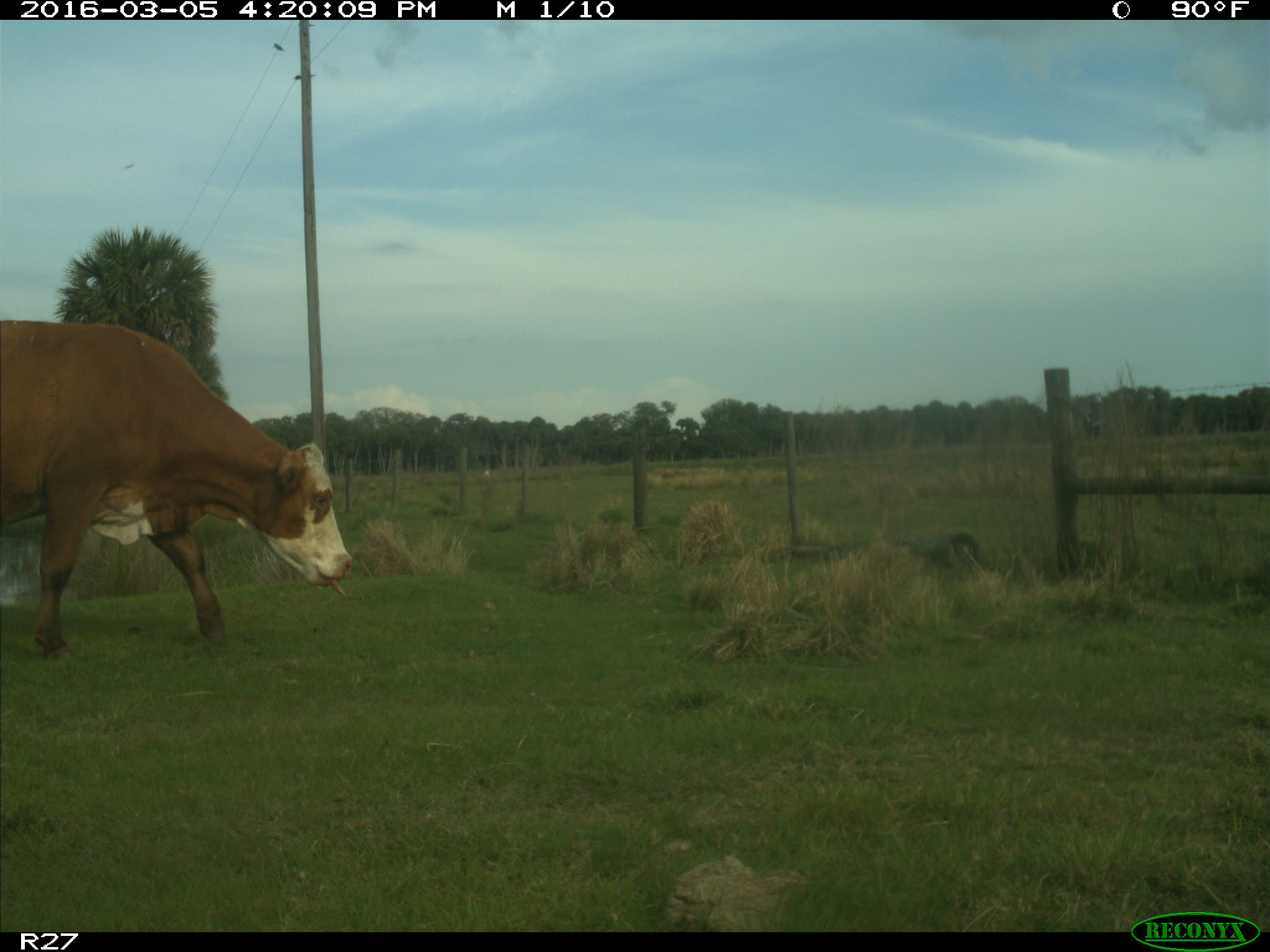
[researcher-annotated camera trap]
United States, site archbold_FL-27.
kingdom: Animalia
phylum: Chordata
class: Mammalia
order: Artiodactyla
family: Bovidae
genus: Bos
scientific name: Bos taurus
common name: domestic cow